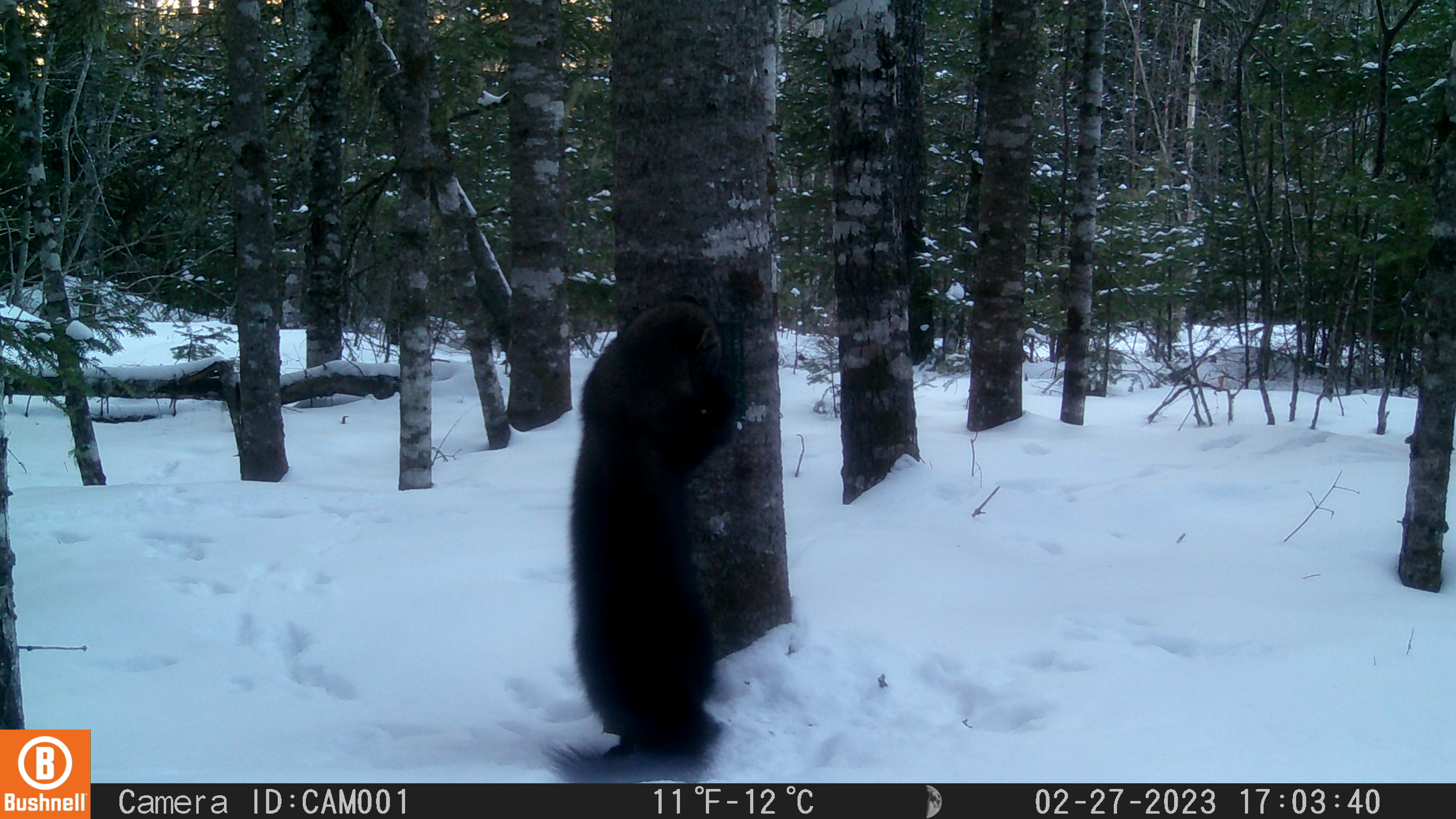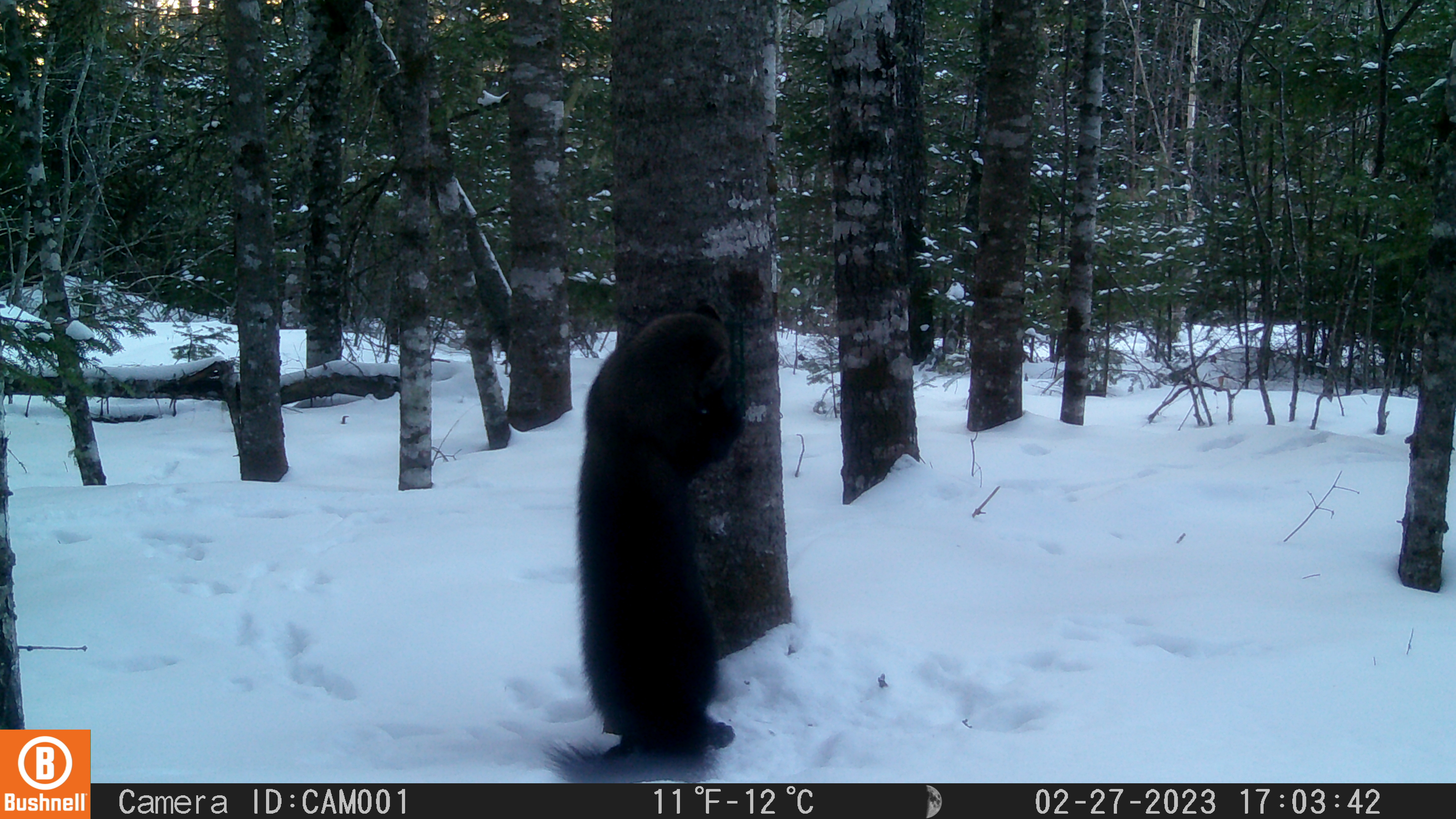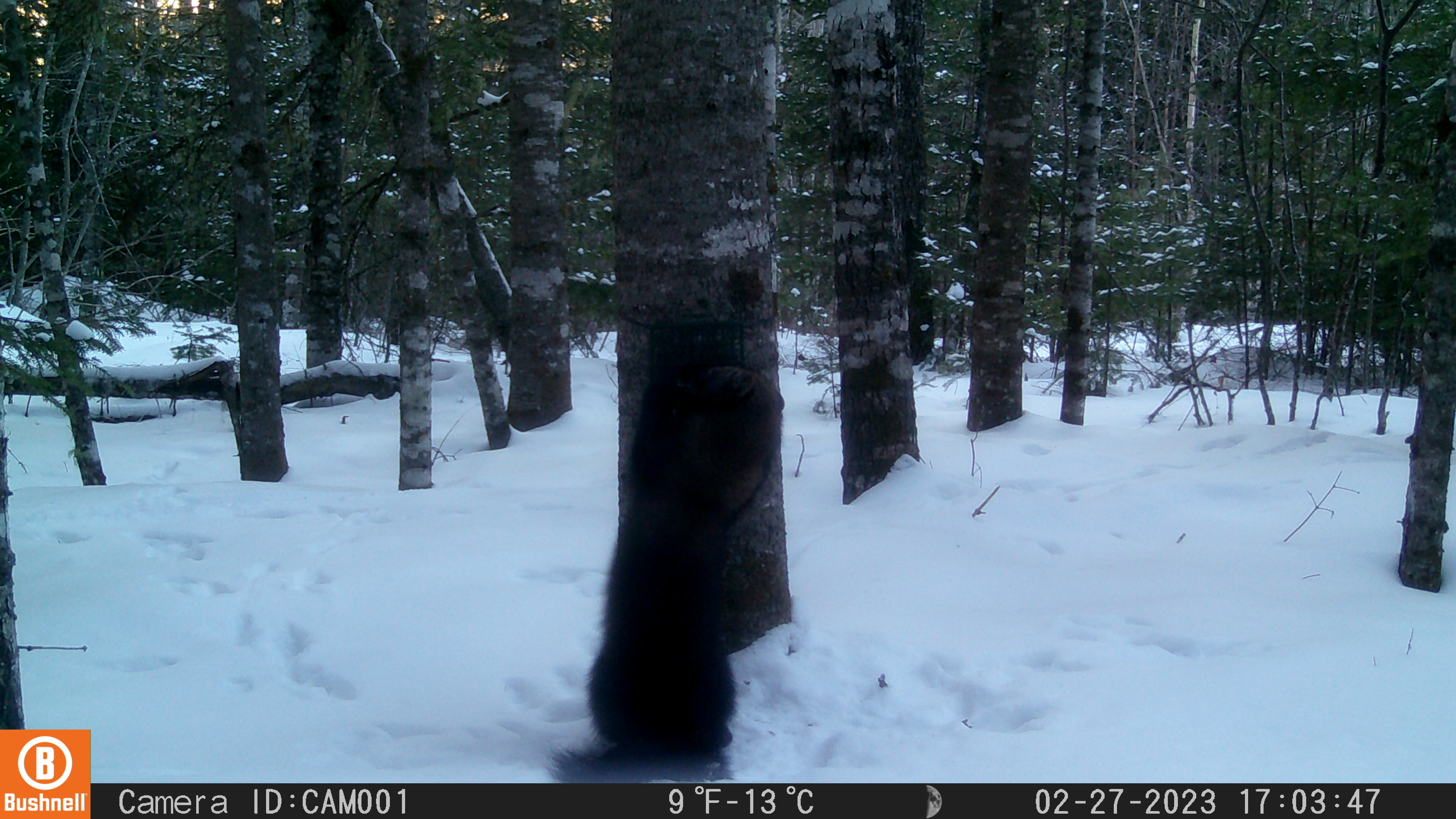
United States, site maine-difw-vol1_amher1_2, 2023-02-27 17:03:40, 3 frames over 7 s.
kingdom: Animalia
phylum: Chordata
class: Mammalia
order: Carnivora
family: Mustelidae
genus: Pekania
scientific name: Pekania pennanti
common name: fisher